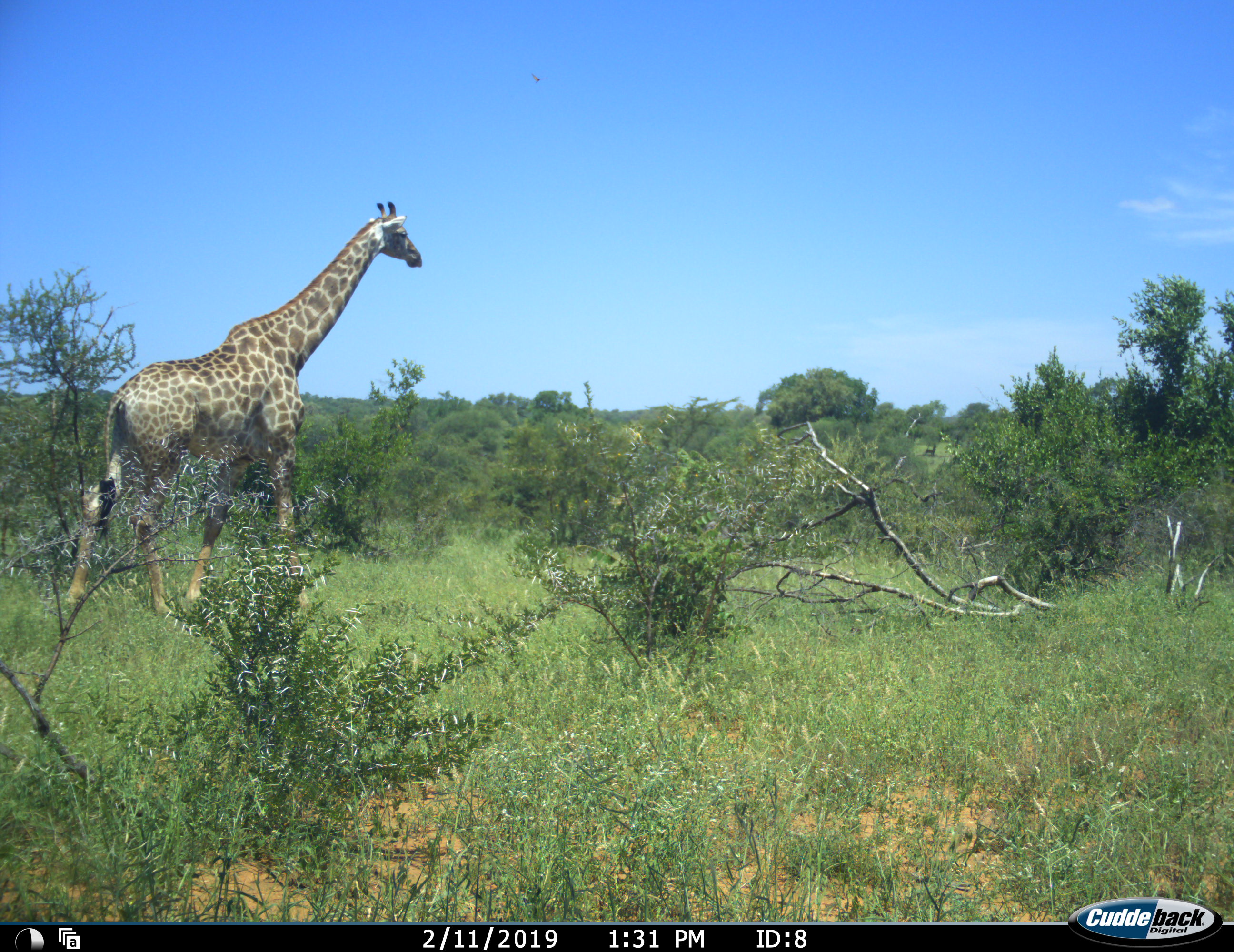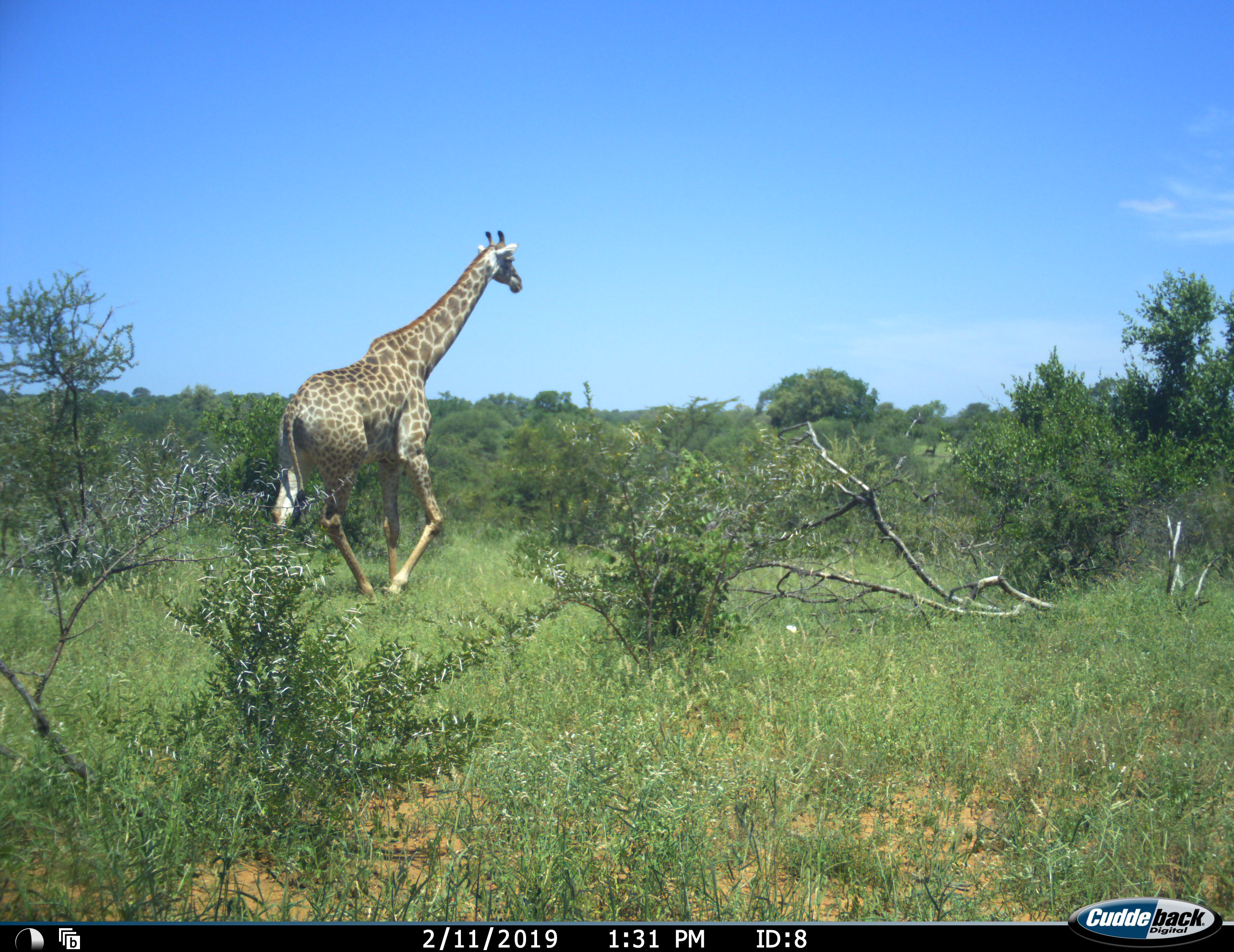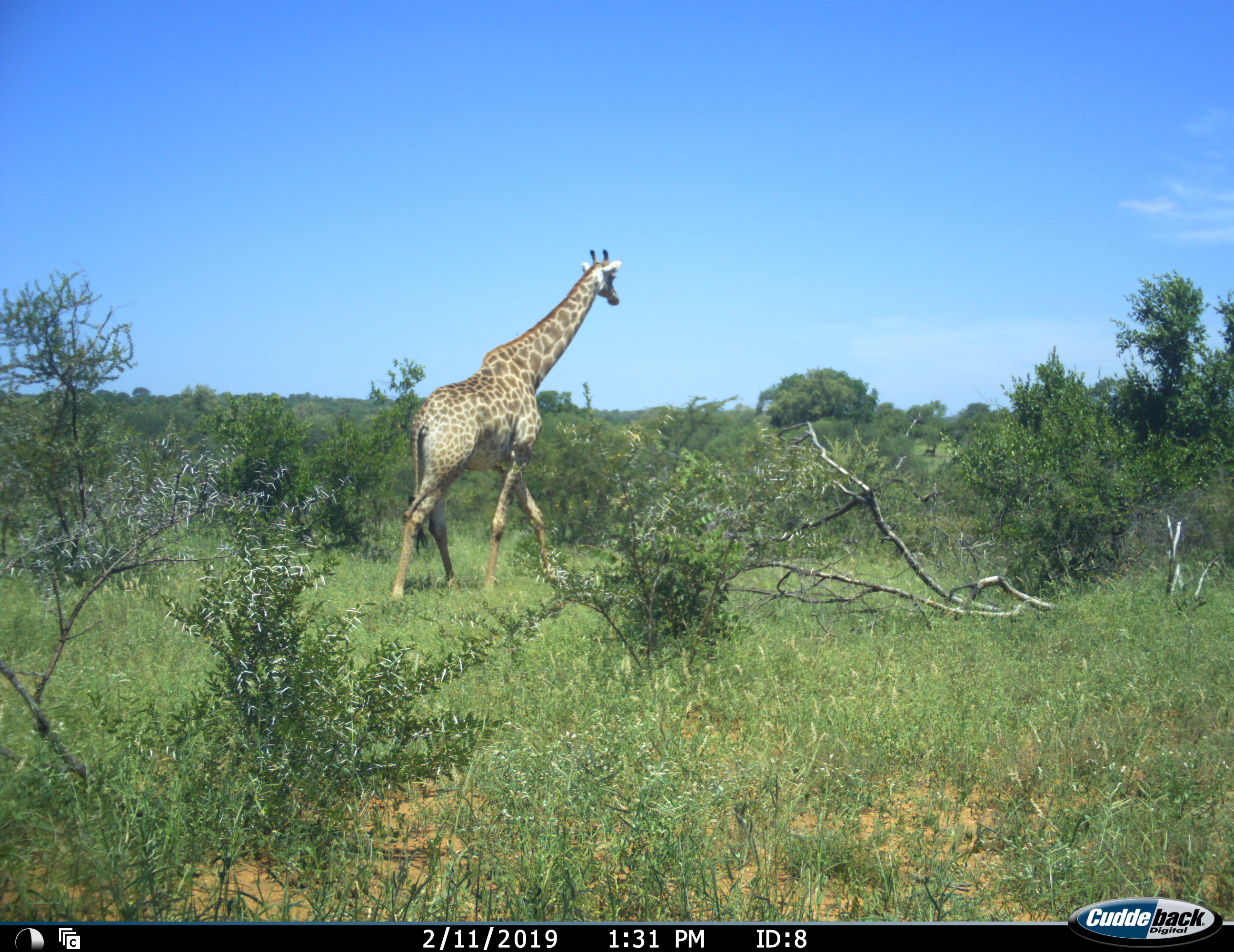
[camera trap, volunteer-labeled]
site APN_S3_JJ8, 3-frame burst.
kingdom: Animalia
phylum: Chordata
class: Mammalia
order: Artiodactyla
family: Giraffidae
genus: Giraffa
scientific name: Giraffa camelopardalis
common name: giraffe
Giraffe (Giraffa camelopardalis), count 1. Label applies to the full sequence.